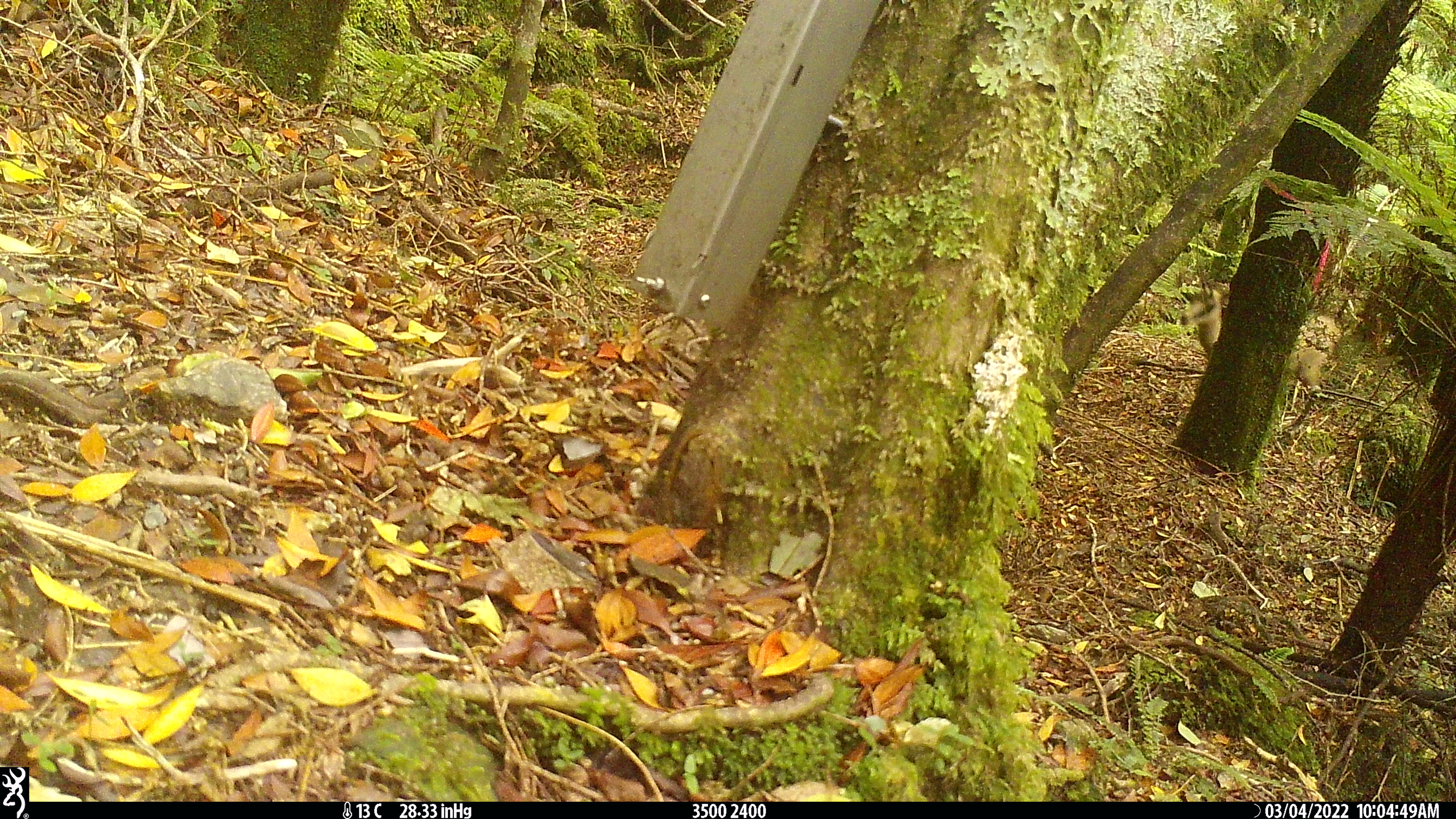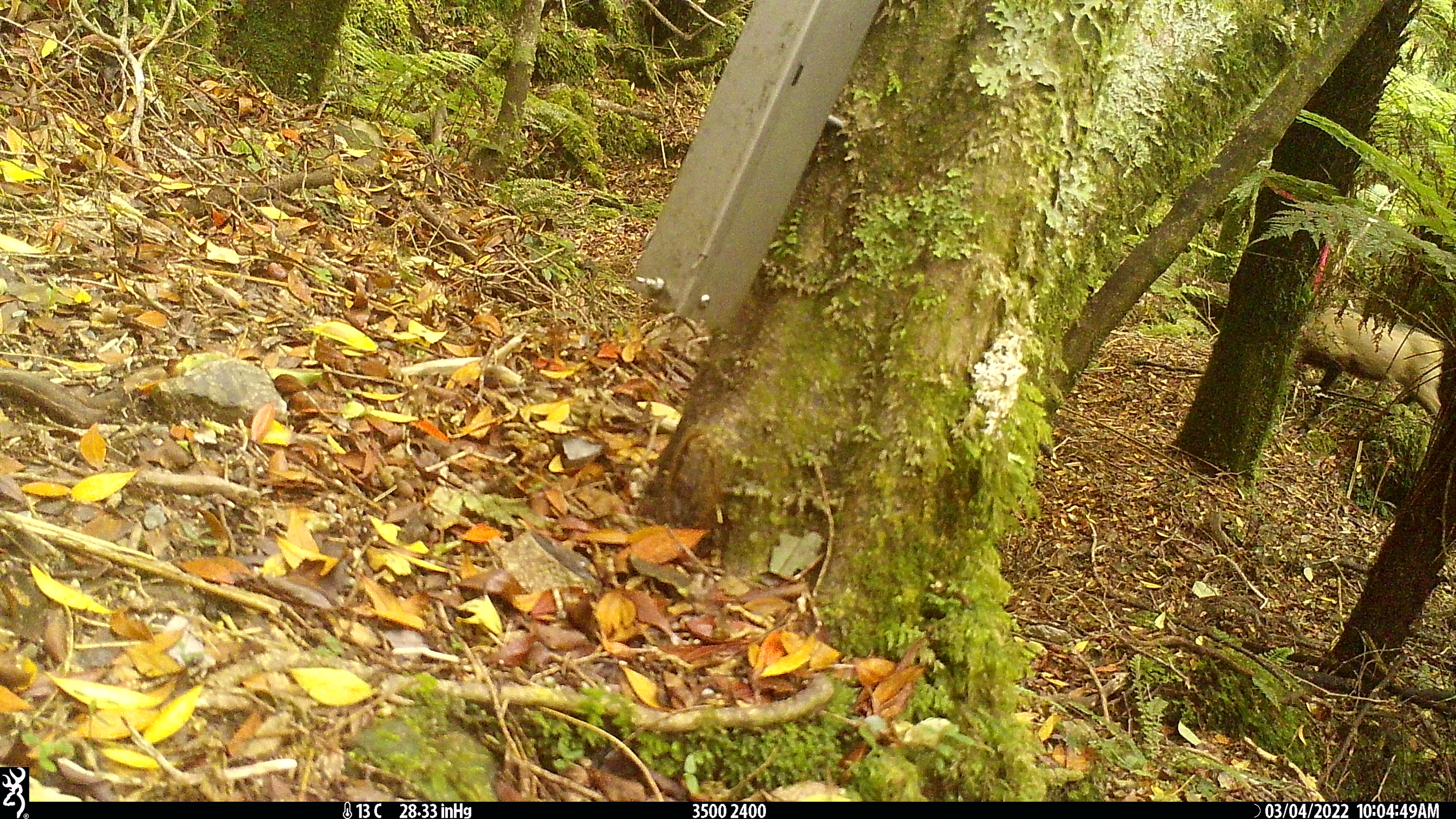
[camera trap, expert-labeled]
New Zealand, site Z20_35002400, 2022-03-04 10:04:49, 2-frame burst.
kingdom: Animalia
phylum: Chordata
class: Mammalia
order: Artiodactyla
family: Bovidae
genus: Rupicapra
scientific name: Rupicapra rupicapra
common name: alpine chamois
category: chamois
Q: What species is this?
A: Chamois (alpine chamois) (Rupicapra rupicapra).